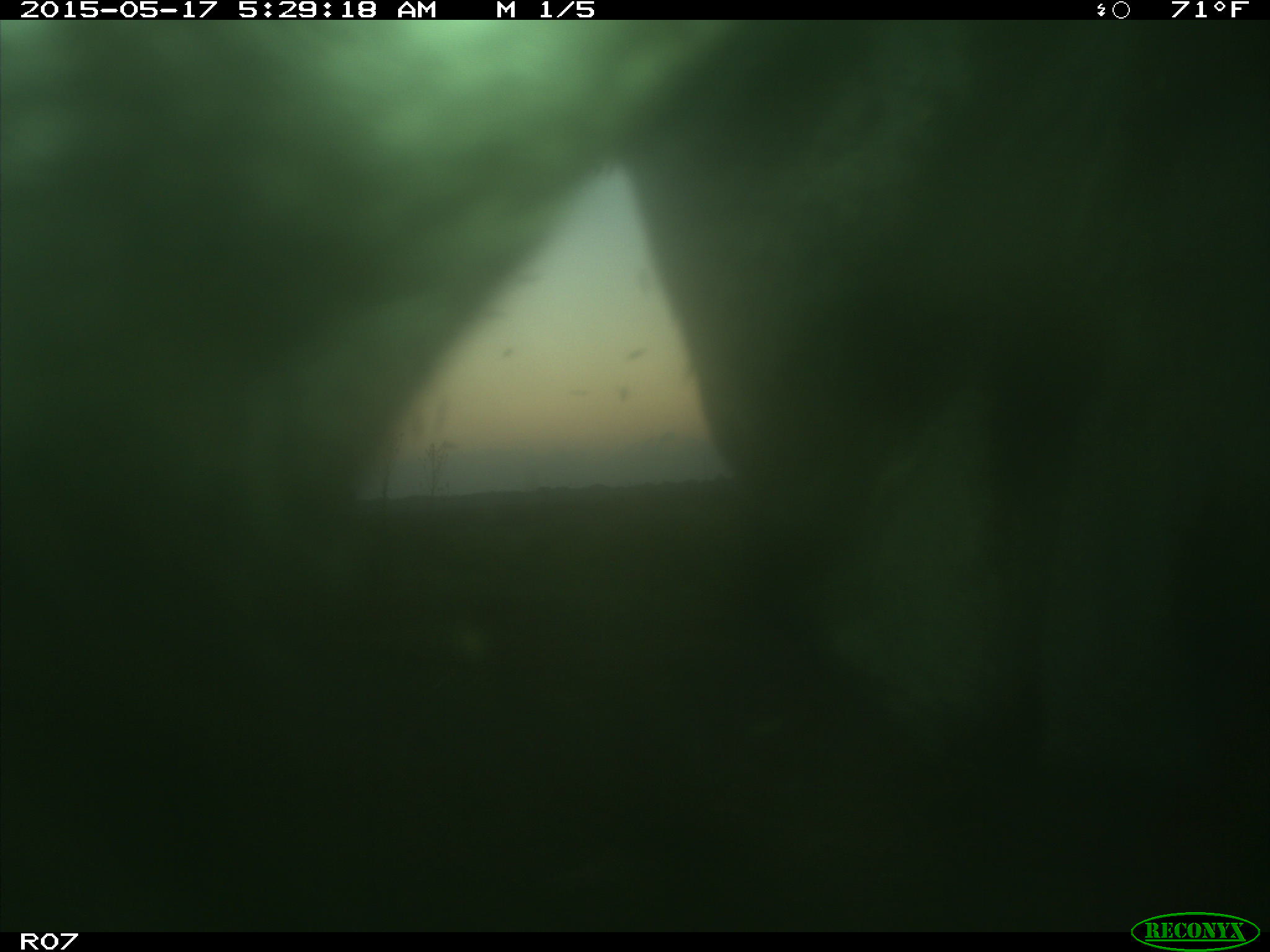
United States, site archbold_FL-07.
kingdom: Animalia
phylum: Chordata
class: Mammalia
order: Artiodactyla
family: Bovidae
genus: Bos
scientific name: Bos taurus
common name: domestic cow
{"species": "Bos taurus (domestic cow)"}